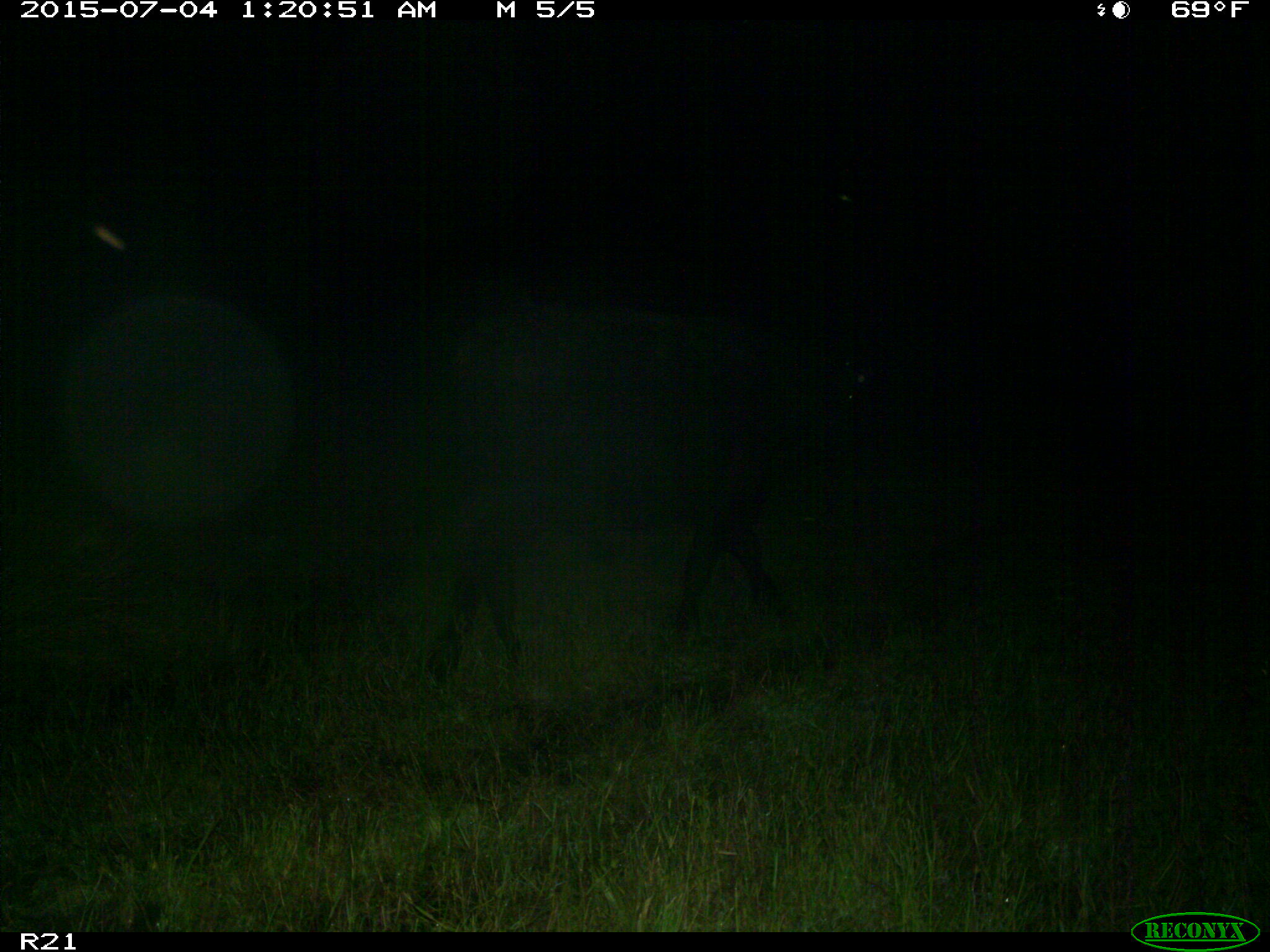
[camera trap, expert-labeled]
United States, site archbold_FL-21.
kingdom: Animalia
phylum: Chordata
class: Mammalia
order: Artiodactyla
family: Bovidae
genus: Bos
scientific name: Bos taurus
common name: domestic cow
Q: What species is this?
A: Bos taurus (domestic cow).